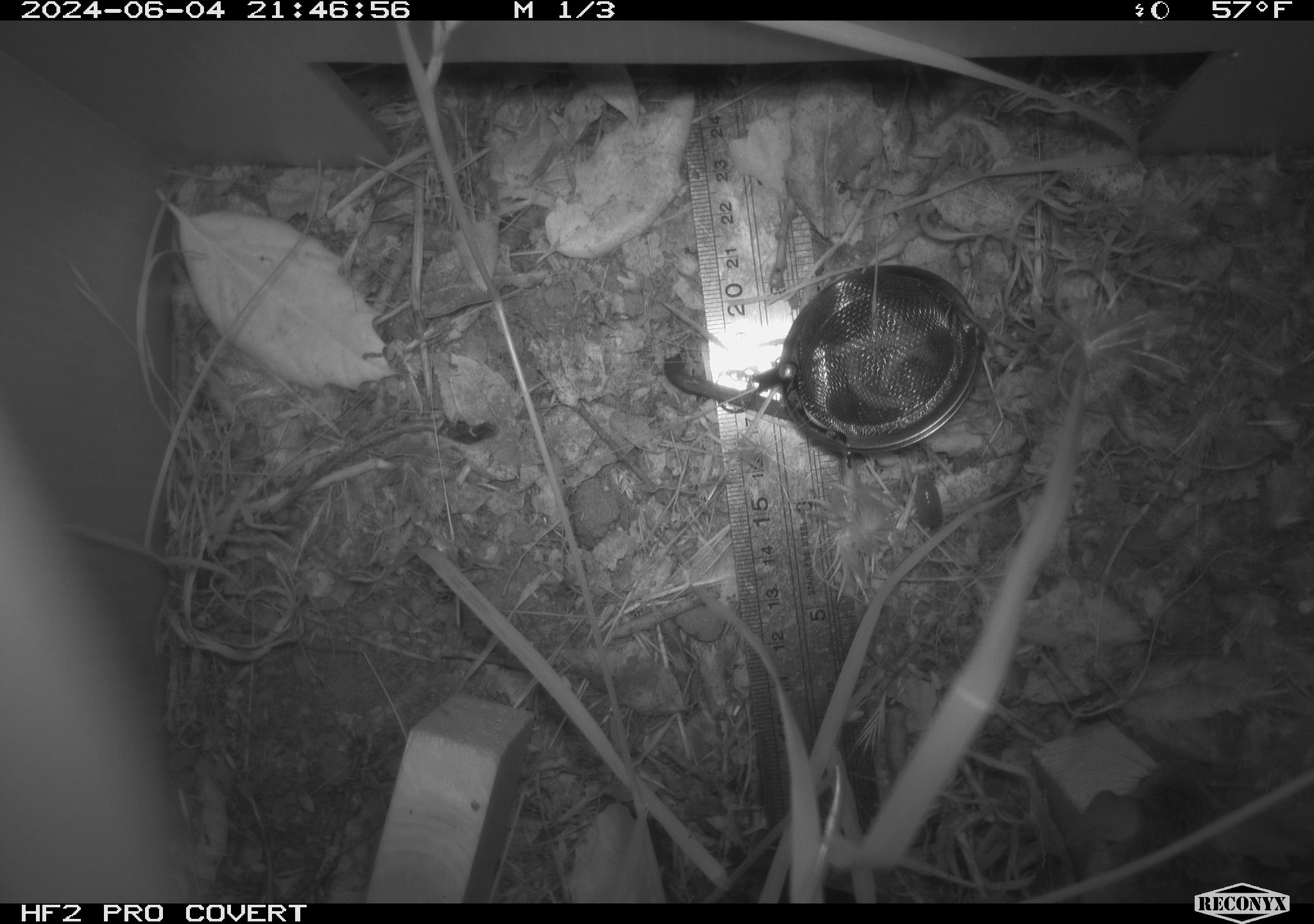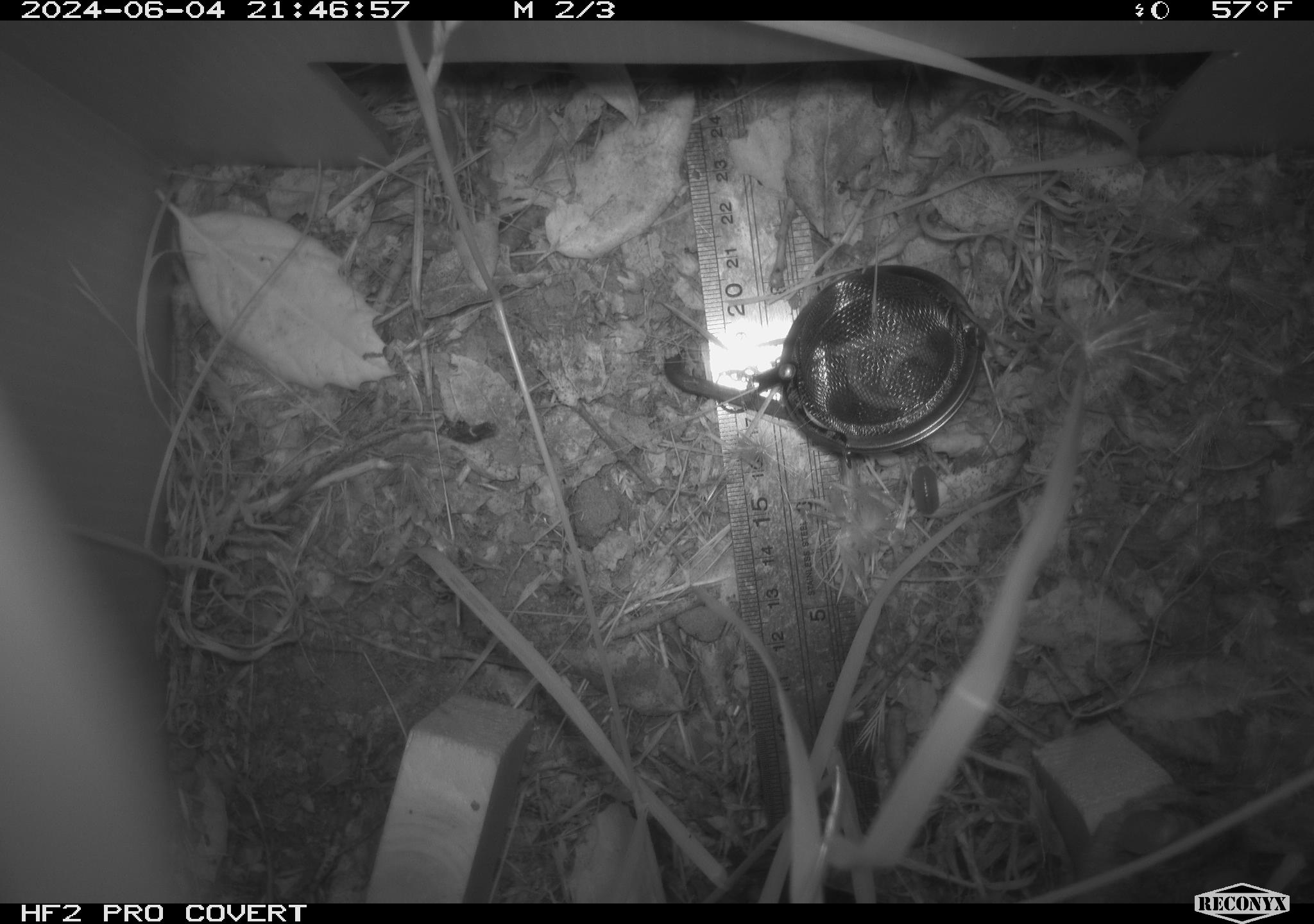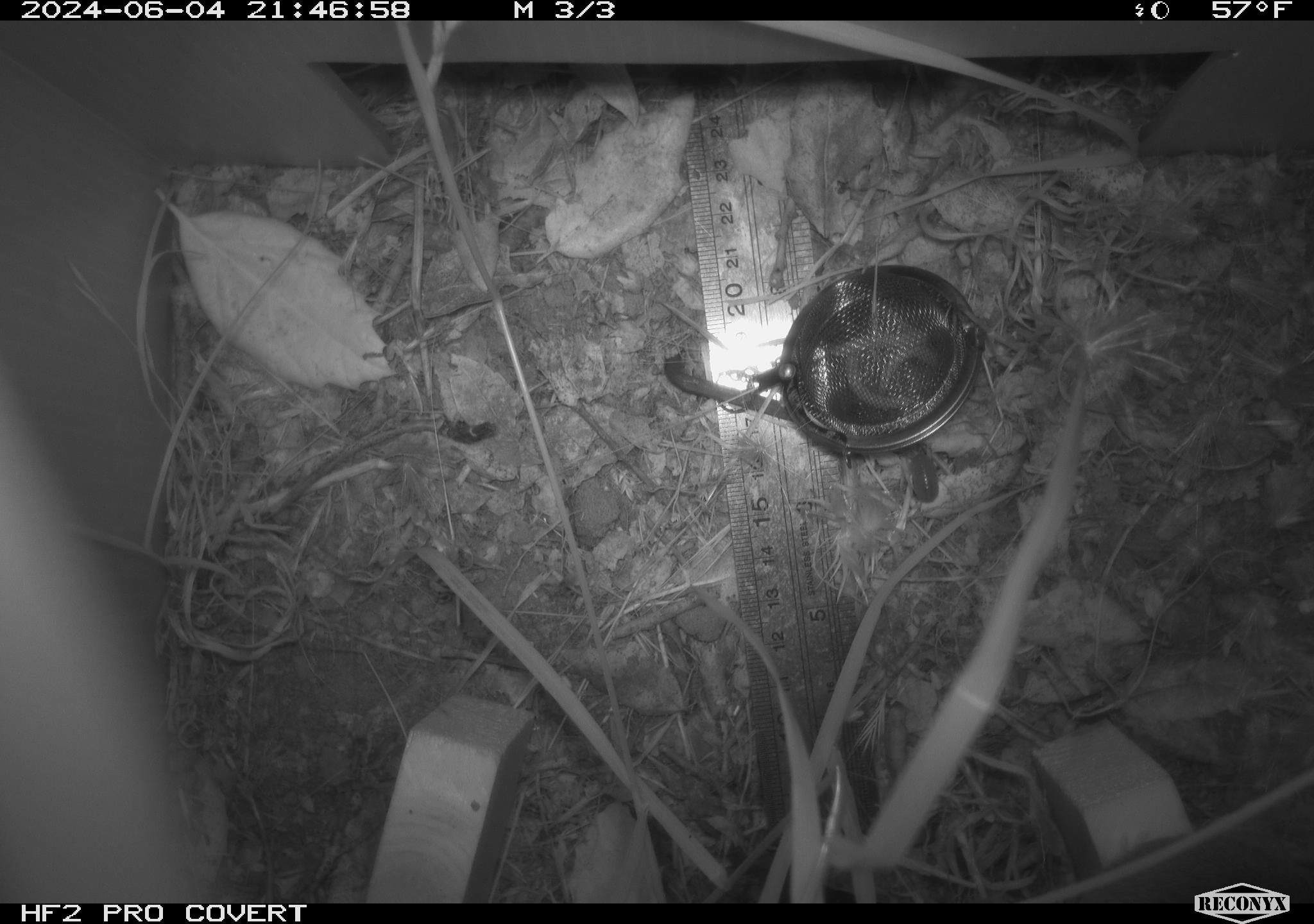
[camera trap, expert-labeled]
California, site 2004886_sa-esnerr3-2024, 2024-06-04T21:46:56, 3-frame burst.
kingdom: Animalia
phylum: Chordata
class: Mammalia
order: Rodentia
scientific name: Rodentia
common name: rodent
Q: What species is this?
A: Rodent (Rodentia).